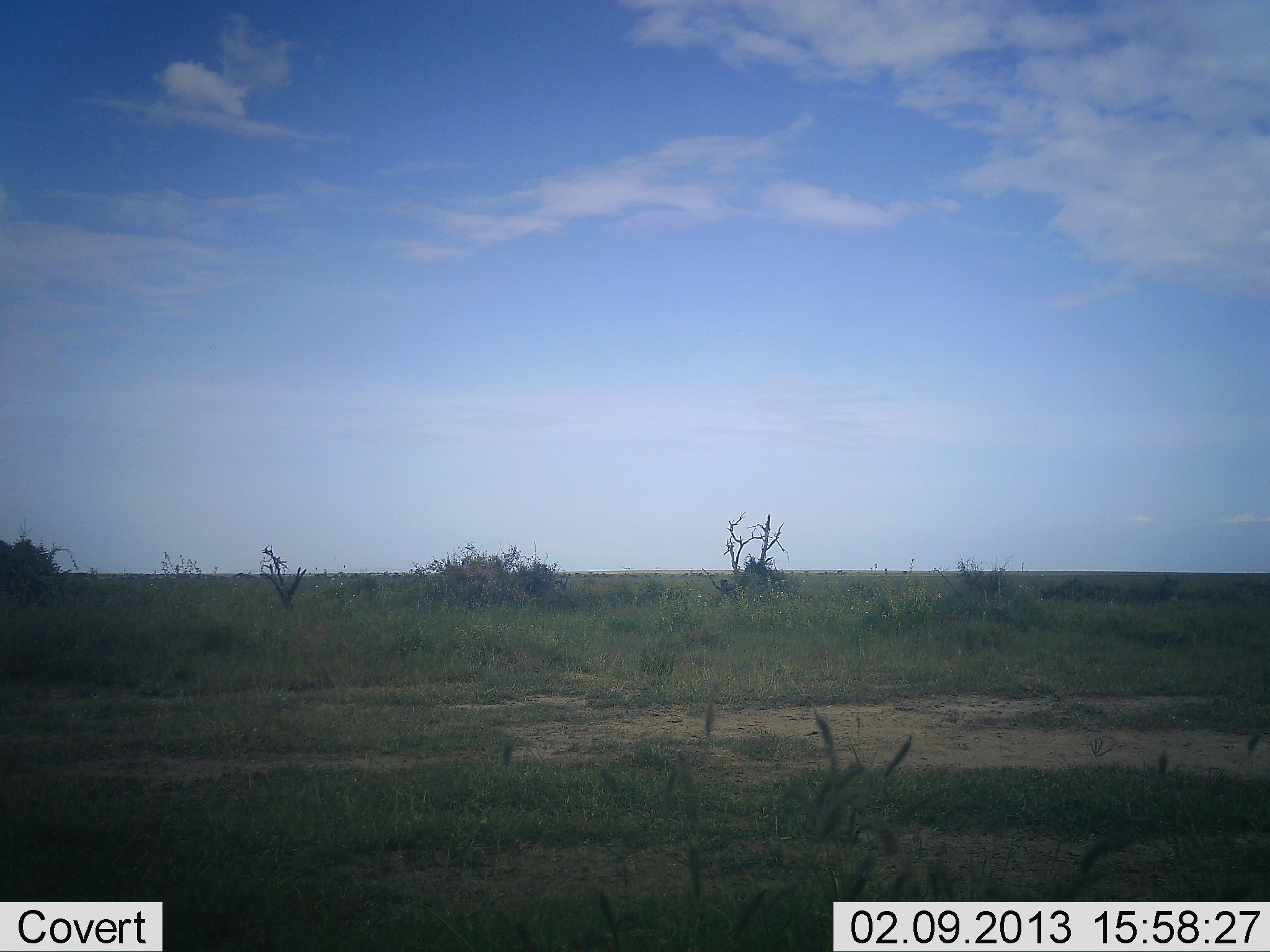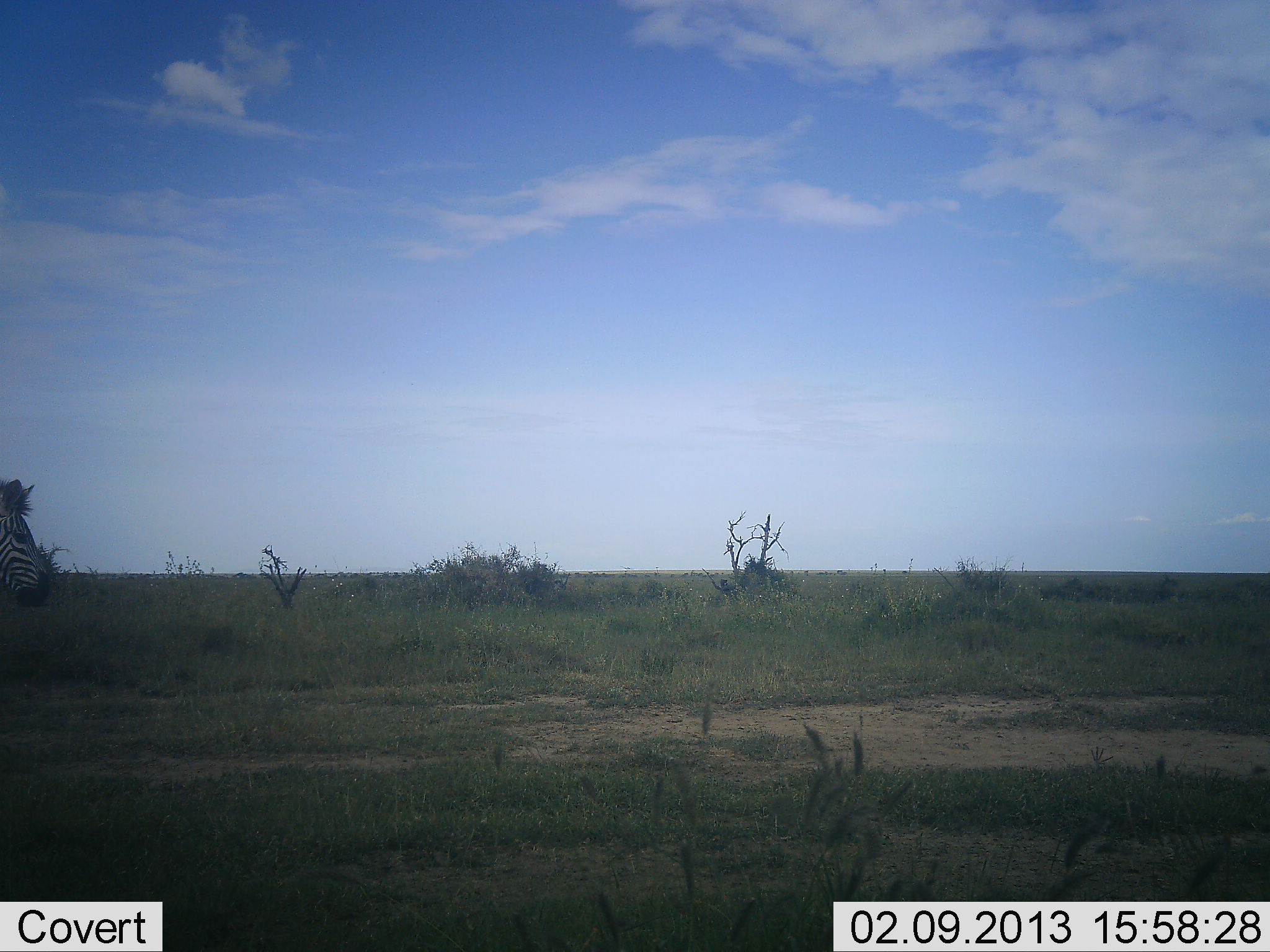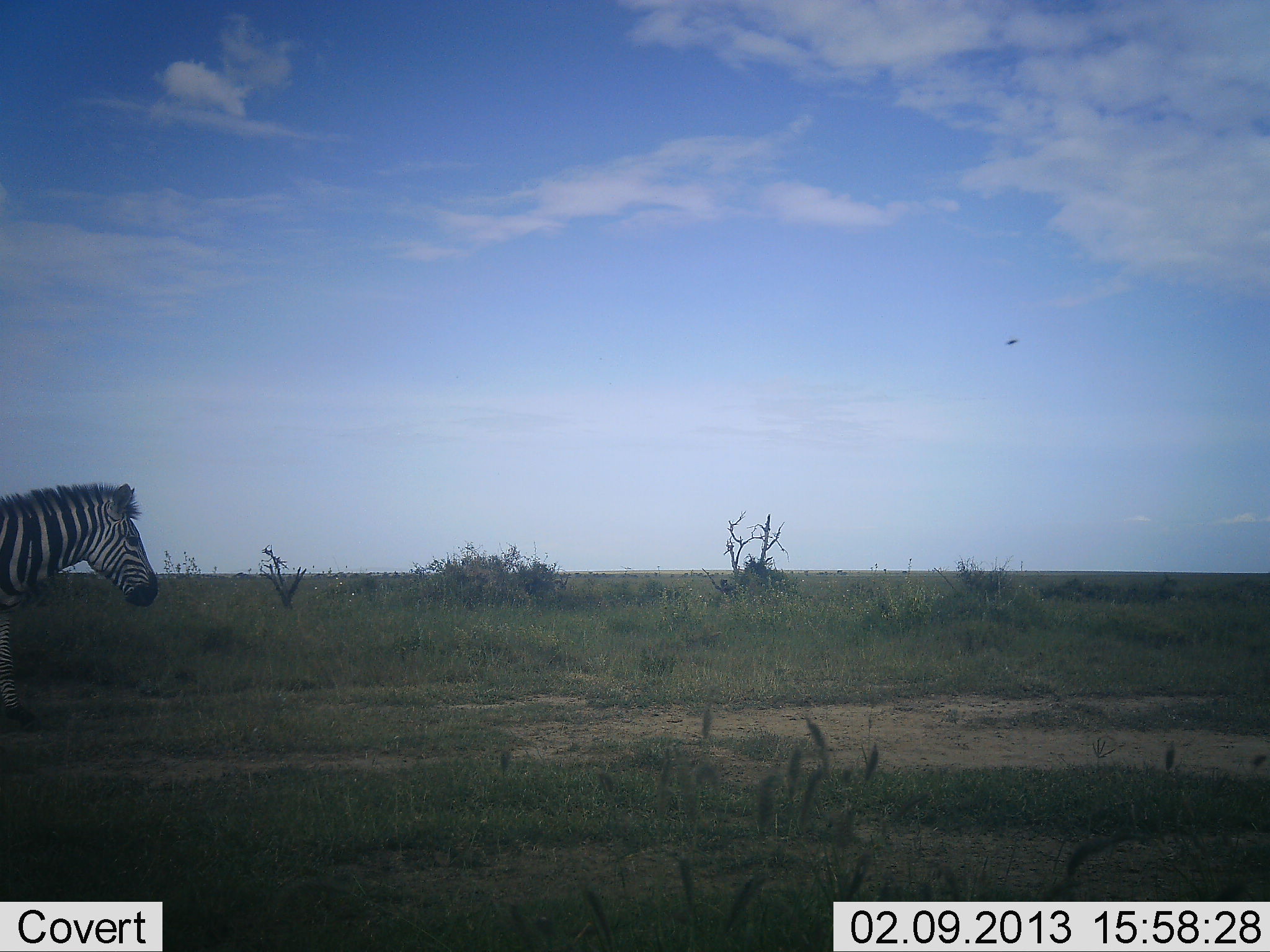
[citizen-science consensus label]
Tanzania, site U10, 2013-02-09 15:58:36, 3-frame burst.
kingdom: Animalia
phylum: Chordata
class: Mammalia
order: Perissodactyla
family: Equidae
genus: Equus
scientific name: Equus quagga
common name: plains zebra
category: zebra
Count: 1.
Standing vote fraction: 8%.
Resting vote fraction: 0%.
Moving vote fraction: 97%.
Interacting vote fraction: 0%.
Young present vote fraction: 0%.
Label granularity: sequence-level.